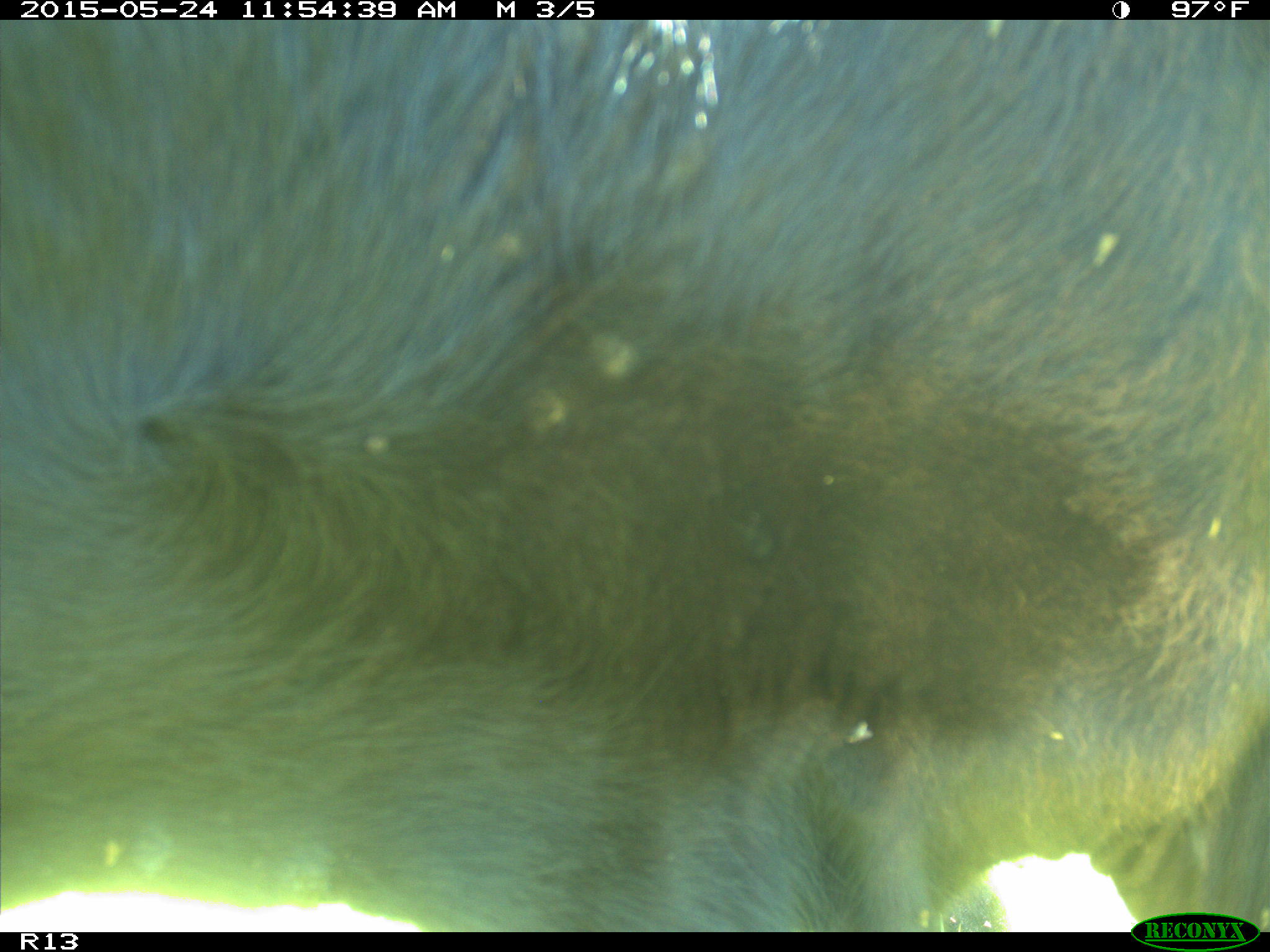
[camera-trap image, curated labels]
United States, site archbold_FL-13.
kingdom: Animalia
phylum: Chordata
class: Mammalia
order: Artiodactyla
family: Bovidae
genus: Bos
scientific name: Bos taurus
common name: domestic cow